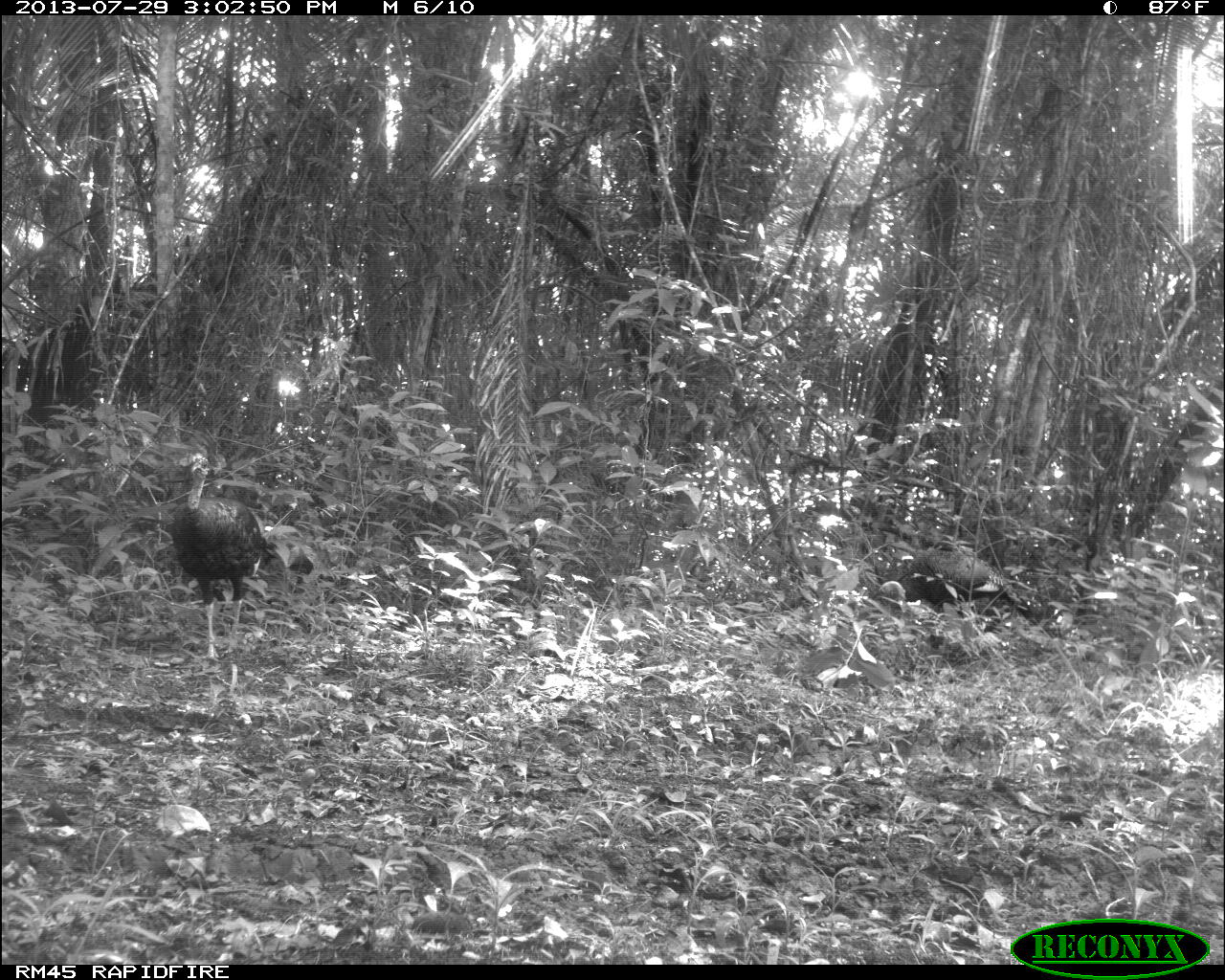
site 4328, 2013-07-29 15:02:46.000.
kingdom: Animalia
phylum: Chordata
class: Aves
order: Galliformes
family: Phasianidae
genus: Meleagris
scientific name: Meleagris ocellata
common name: ocellated turkey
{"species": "Meleagris ocellata (ocellated turkey)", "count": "2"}